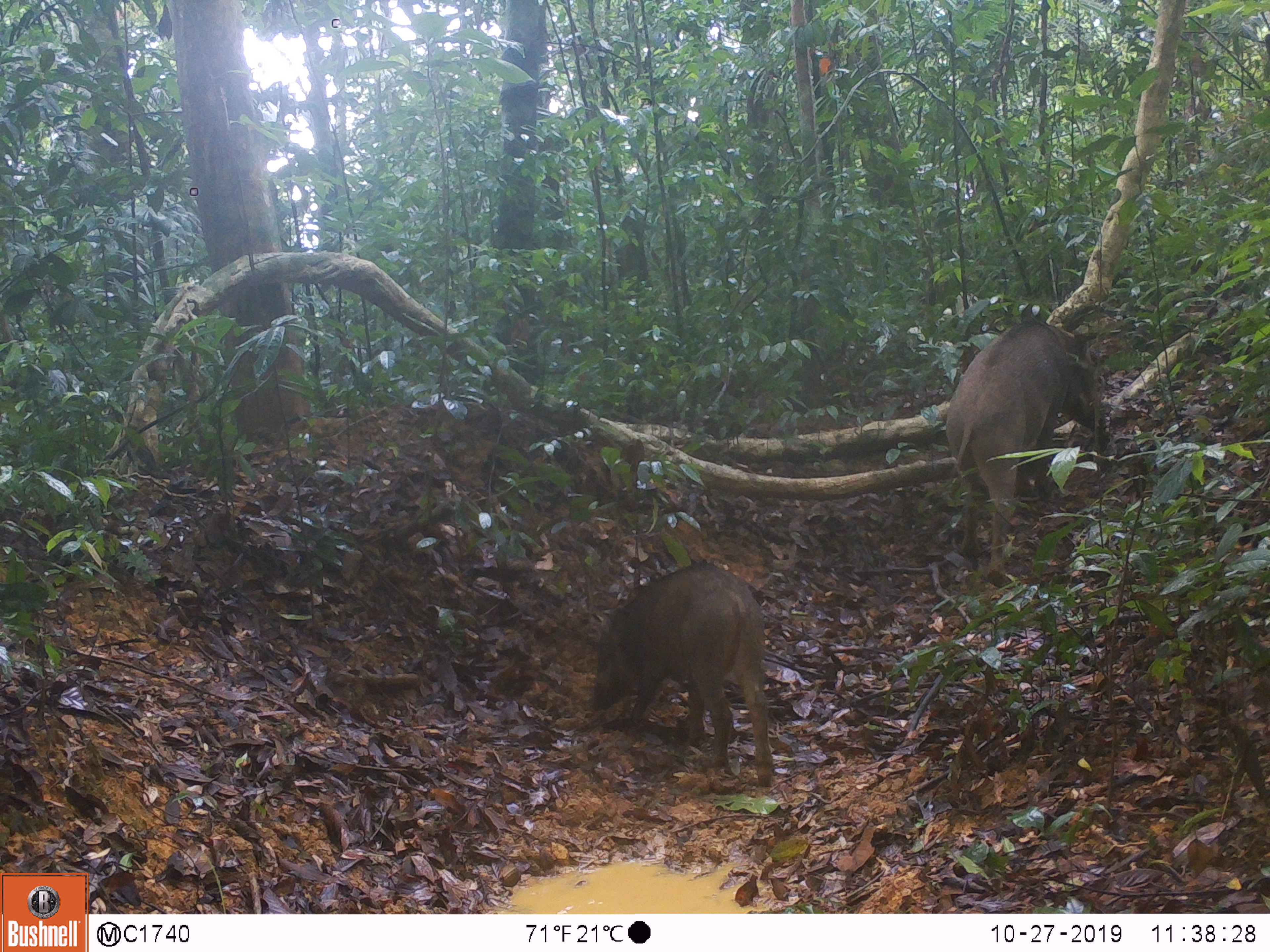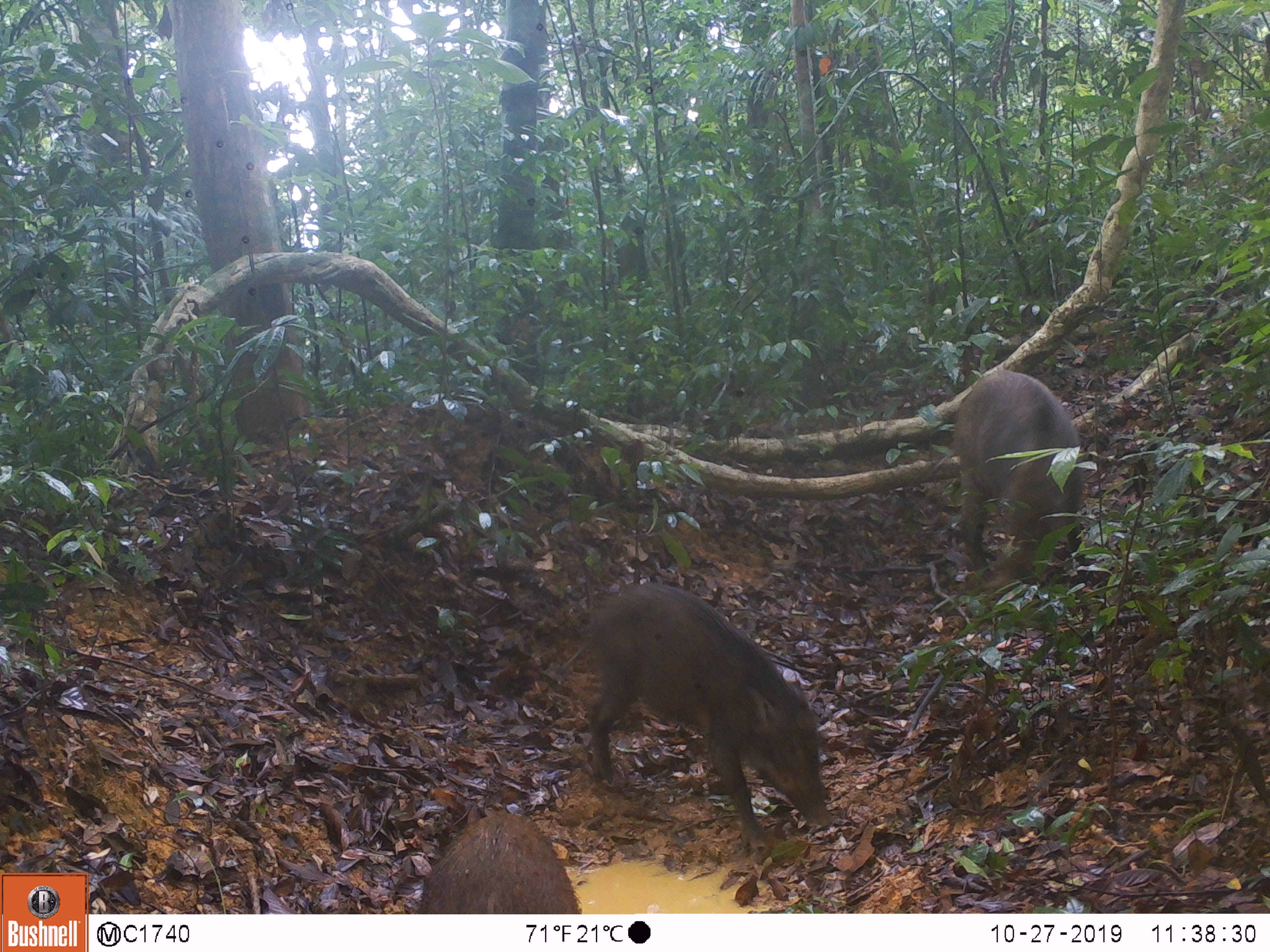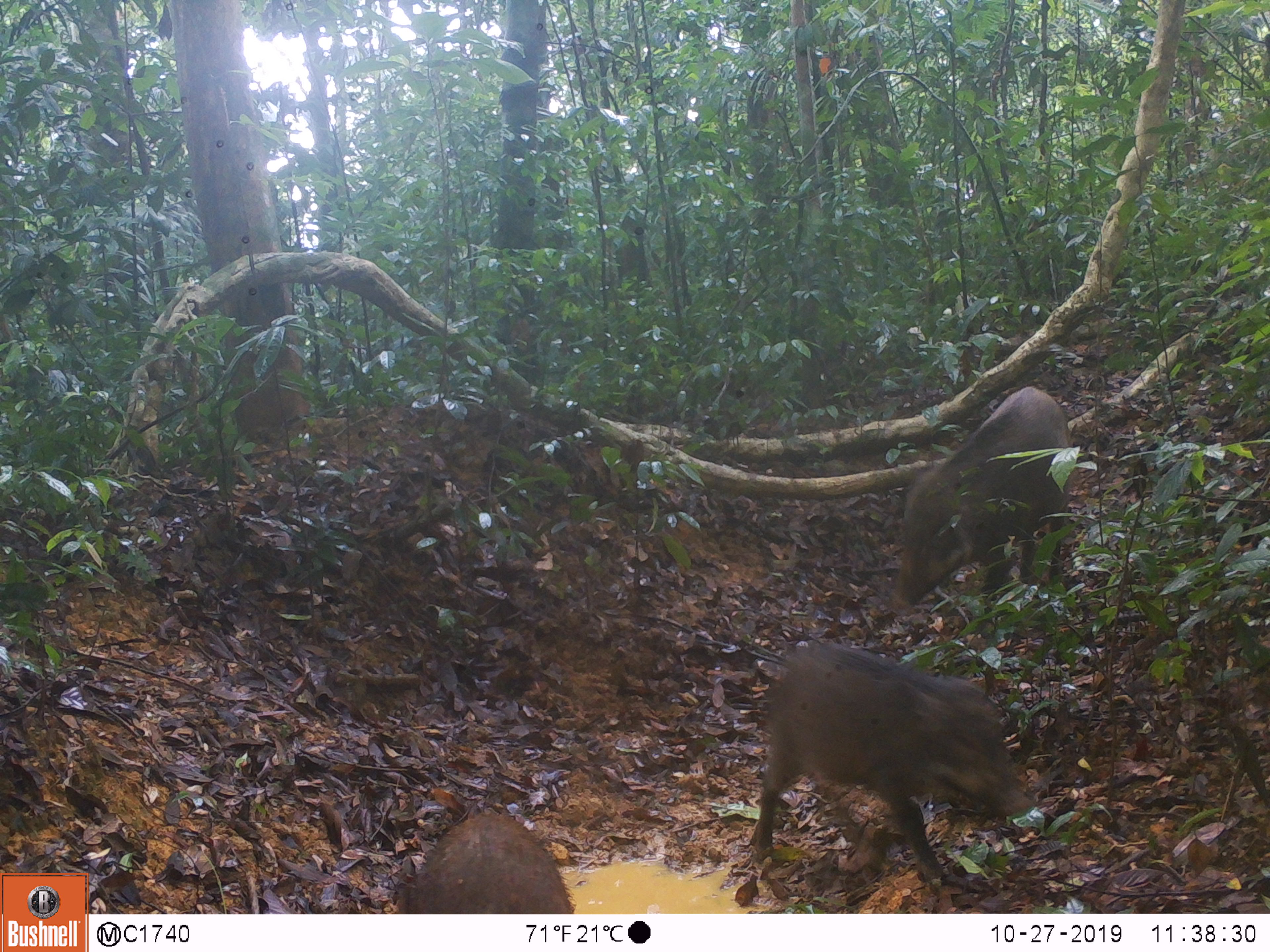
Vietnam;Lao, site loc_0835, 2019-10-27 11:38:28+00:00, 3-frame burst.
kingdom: Animalia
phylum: Chordata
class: Mammalia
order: Artiodactyla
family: Suidae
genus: Sus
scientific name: Sus scrofa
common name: eurasian wild pig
Eurasian wild pig (Sus scrofa). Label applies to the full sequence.